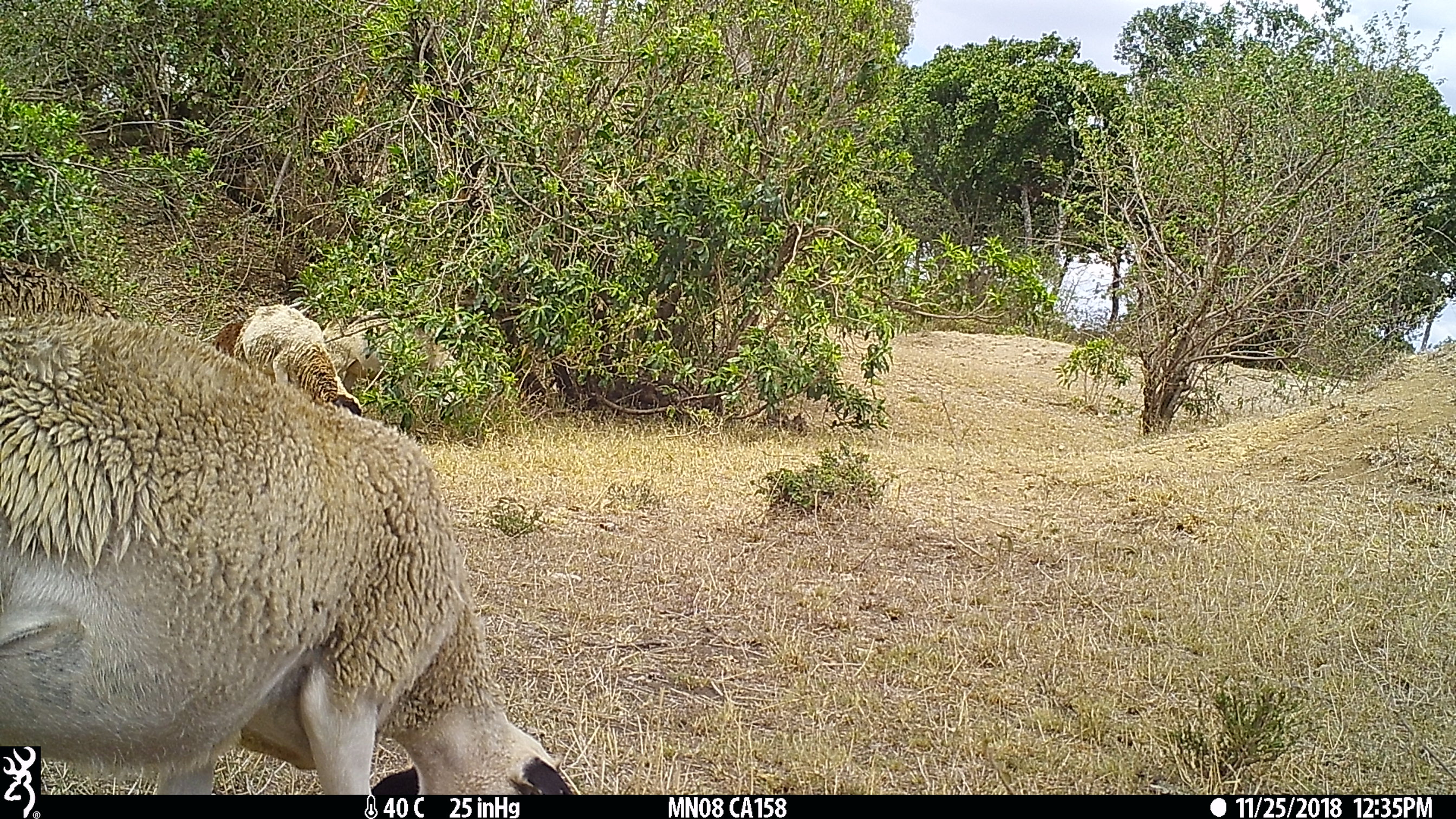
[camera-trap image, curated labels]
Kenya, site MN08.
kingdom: Animalia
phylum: Chordata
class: Mammalia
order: Artiodactyla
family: Bovidae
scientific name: Bovidae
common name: sheep or goat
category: shoat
Shoat (sheep or goat) (Bovidae).